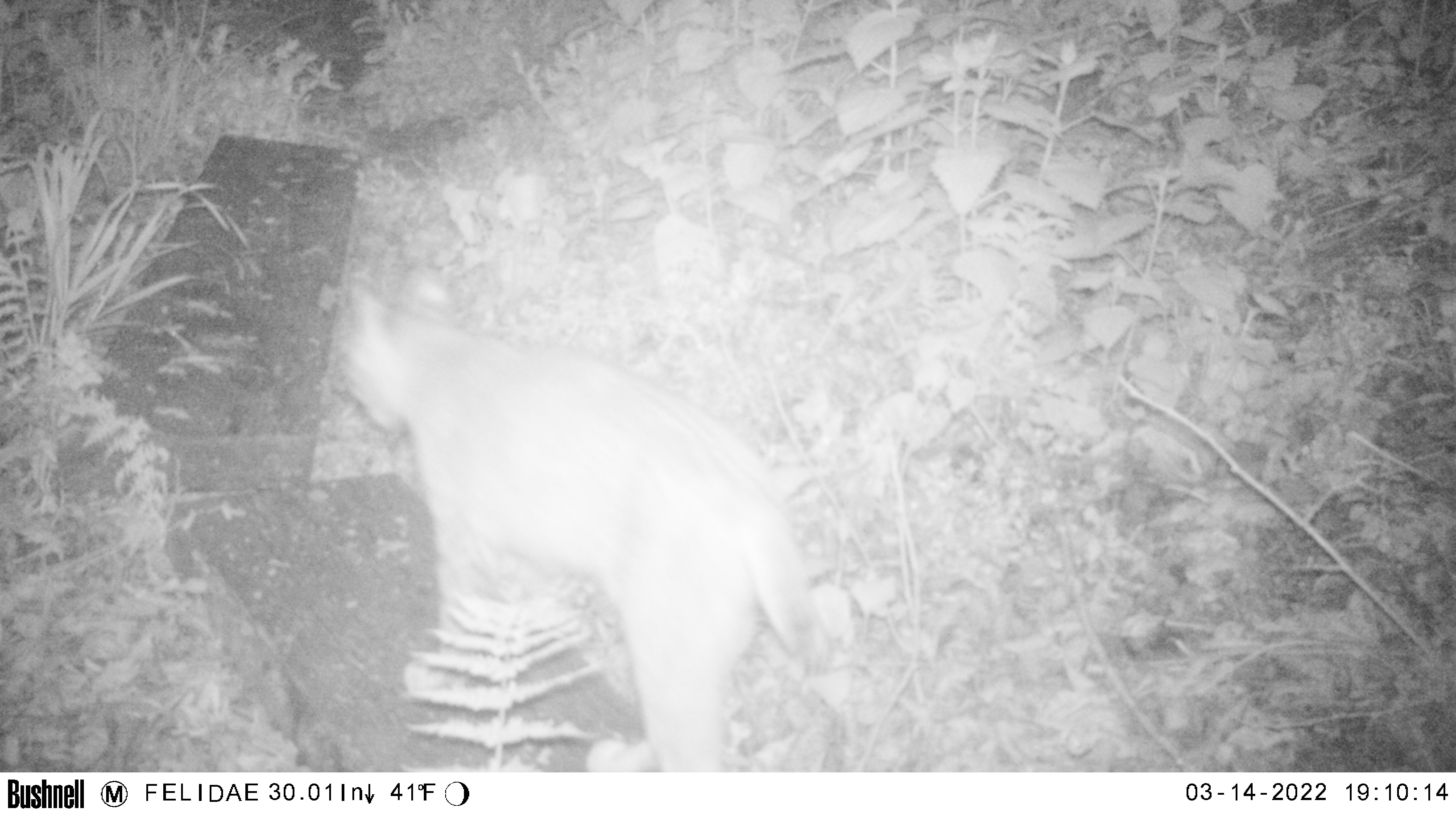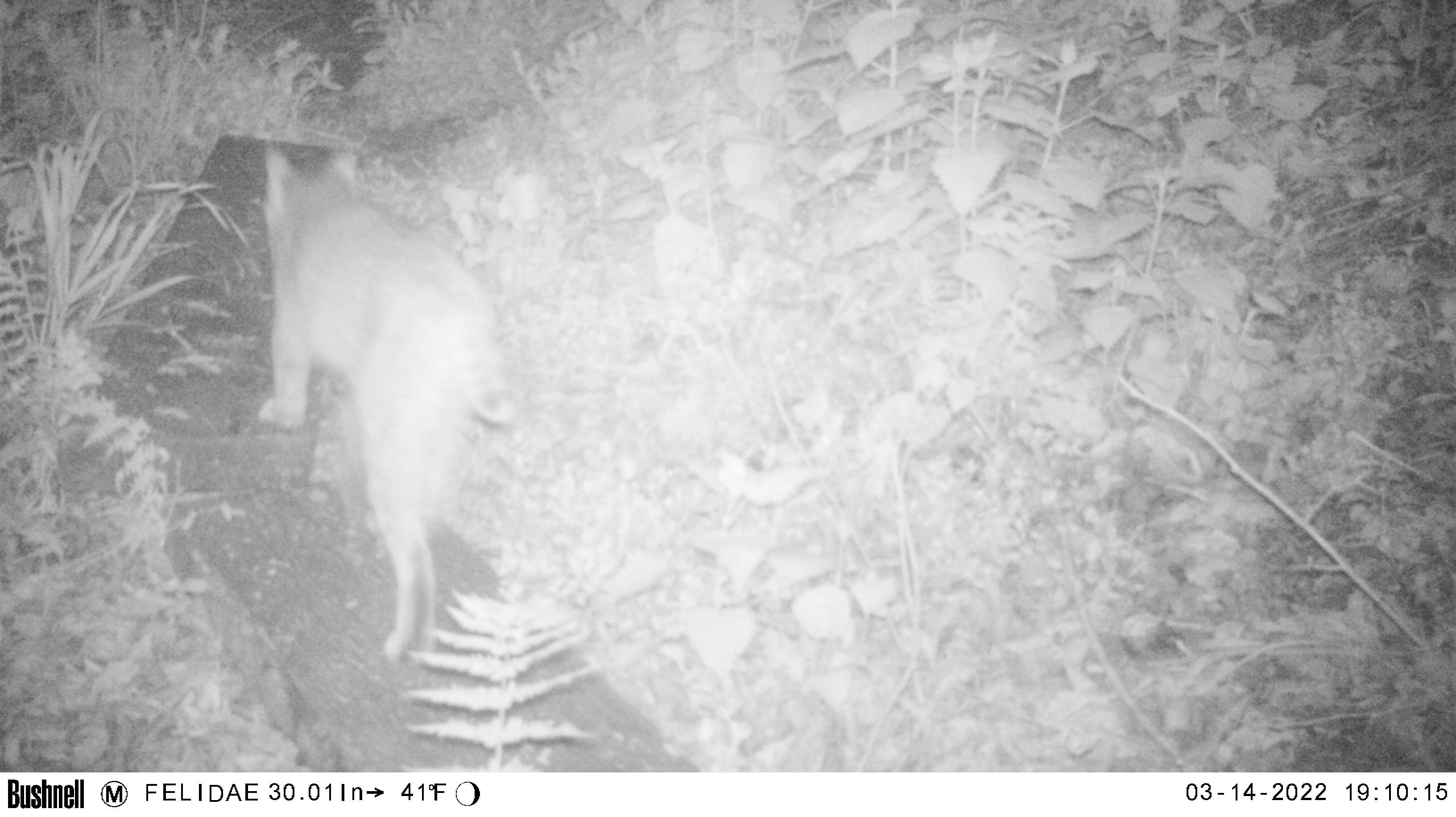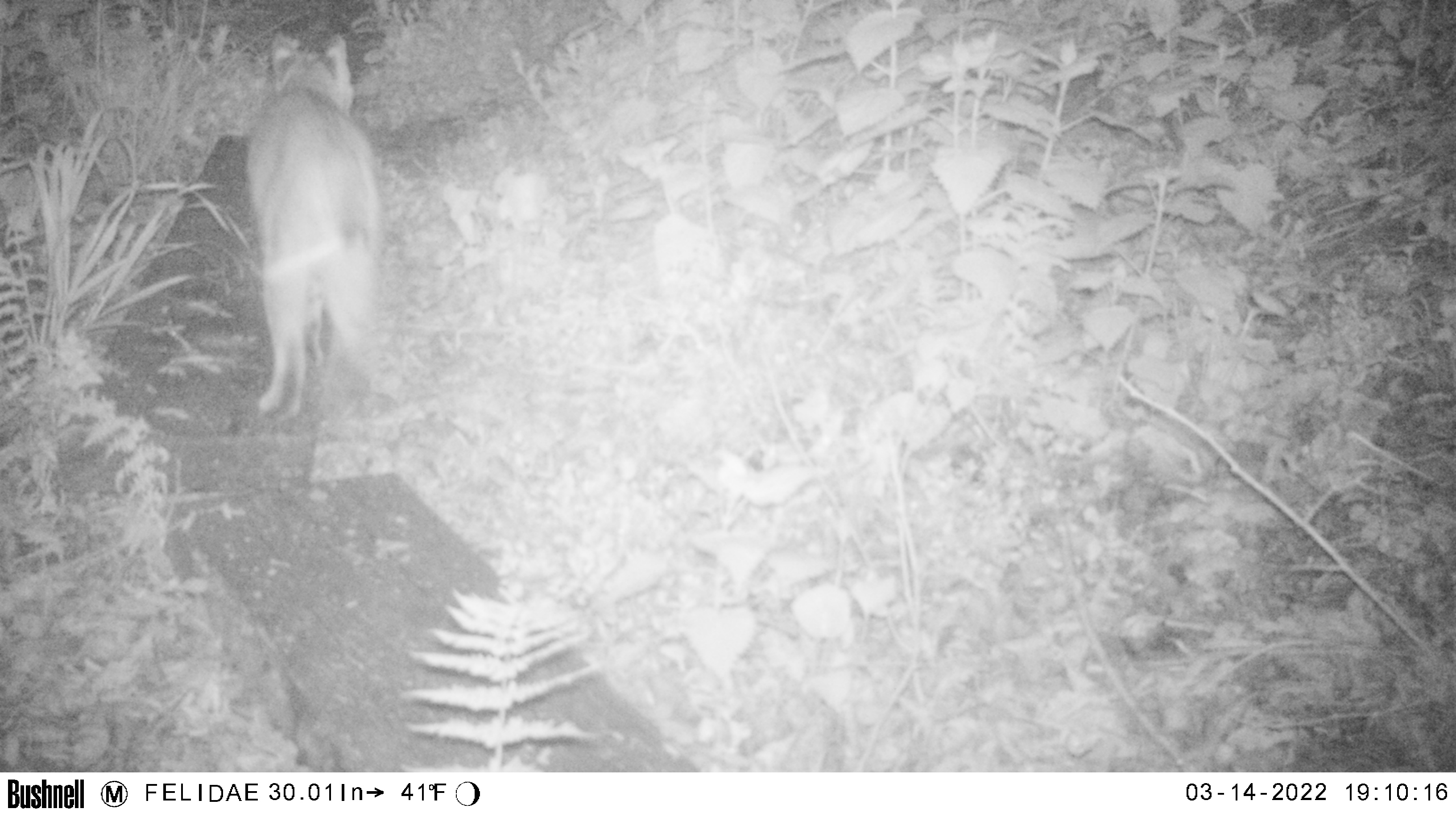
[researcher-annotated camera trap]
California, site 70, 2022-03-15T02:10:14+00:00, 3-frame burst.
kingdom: Animalia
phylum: Chordata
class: Mammalia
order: Carnivora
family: Felidae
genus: Lynx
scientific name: Lynx rufus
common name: bobcat